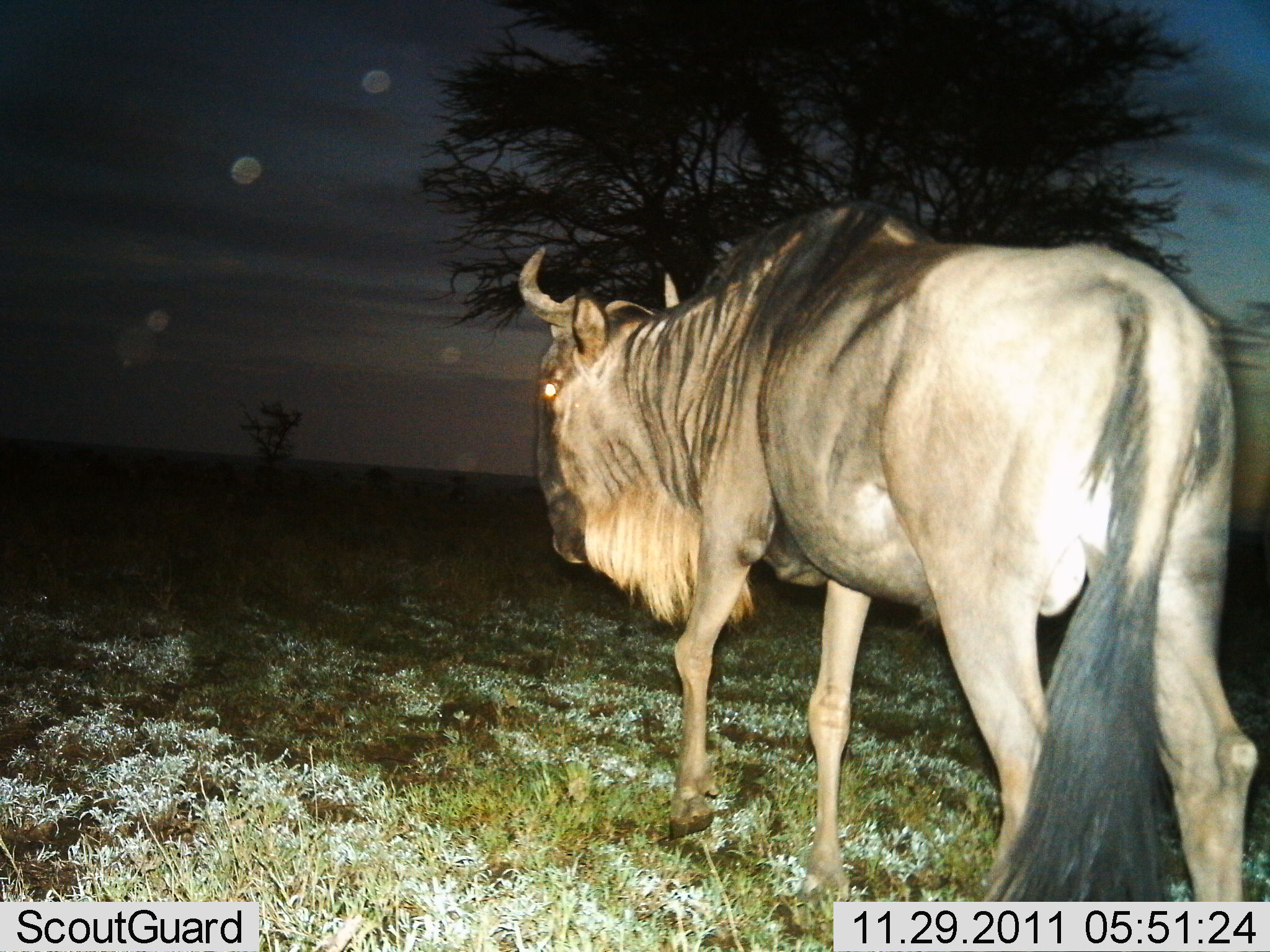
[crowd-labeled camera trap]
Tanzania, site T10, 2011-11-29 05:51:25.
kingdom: Animalia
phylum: Chordata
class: Mammalia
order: Artiodactyla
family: Bovidae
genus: Connochaetes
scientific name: Connochaetes taurinus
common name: blue wildebeest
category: wildebeest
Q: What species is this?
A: Wildebeest (blue wildebeest) (Connochaetes taurinus).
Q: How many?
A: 1.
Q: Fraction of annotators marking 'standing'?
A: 20%.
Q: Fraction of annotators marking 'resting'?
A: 0%.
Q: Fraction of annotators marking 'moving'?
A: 90%.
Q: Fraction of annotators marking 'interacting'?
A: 0%.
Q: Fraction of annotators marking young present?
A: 0%.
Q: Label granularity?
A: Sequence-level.